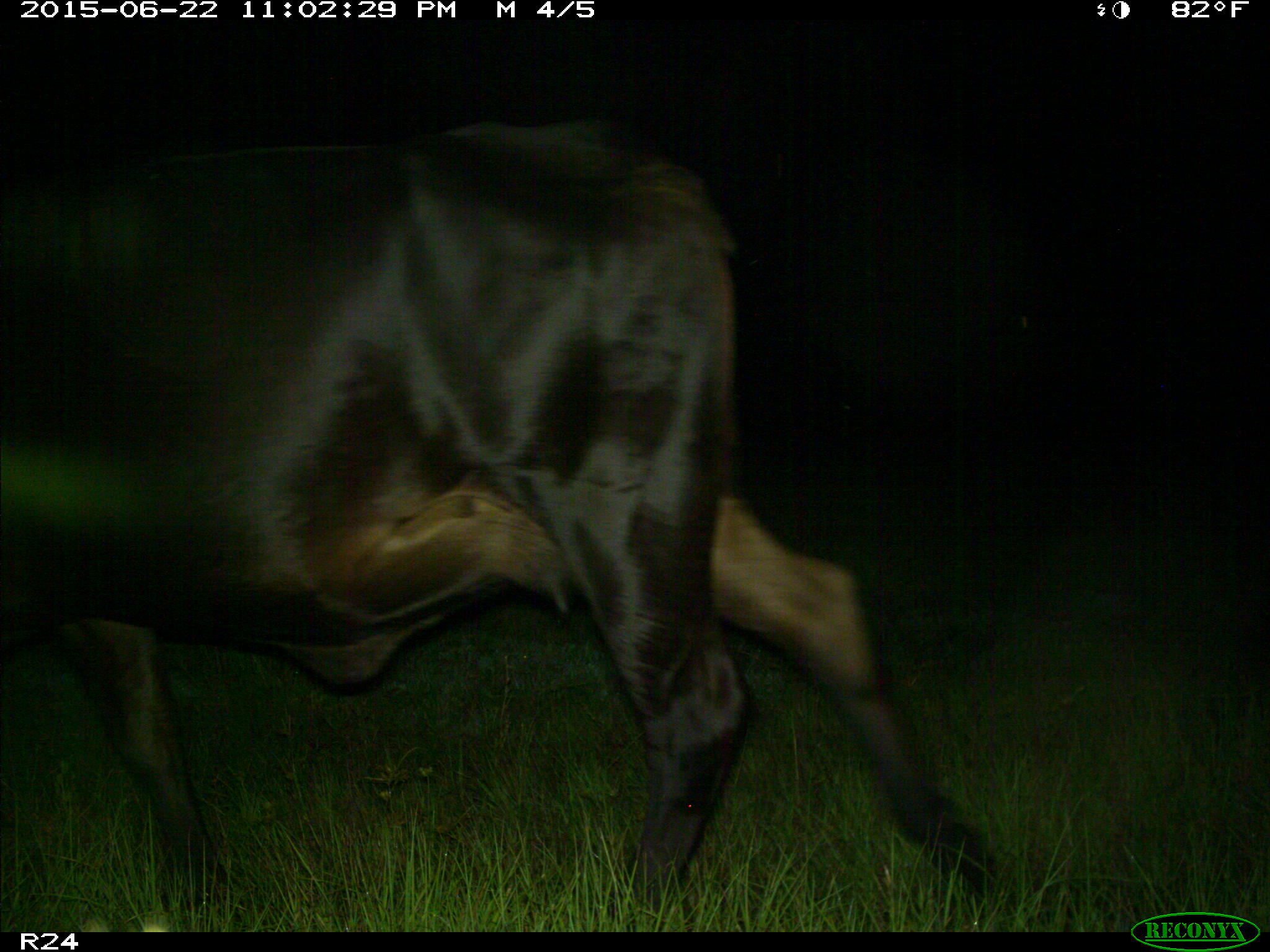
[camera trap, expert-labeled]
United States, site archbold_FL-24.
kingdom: Animalia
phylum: Chordata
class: Mammalia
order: Artiodactyla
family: Bovidae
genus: Bos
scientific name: Bos taurus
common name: domestic cow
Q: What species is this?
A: Bos taurus (domestic cow).